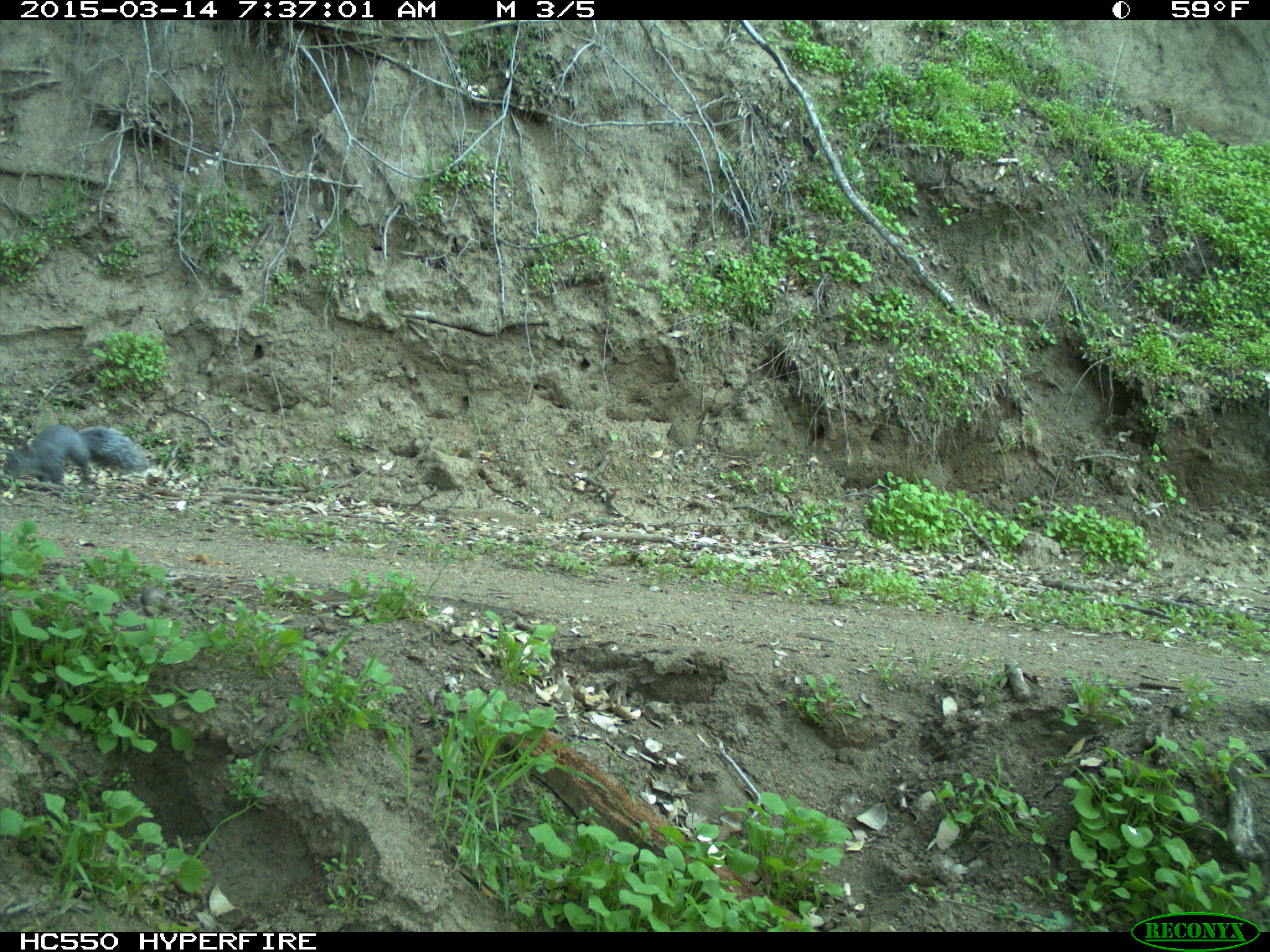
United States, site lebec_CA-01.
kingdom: Animalia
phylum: Chordata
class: Mammalia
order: Rodentia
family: Sciuridae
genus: Sciurus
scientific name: Sciurus carolinensis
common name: eastern gray squirrel